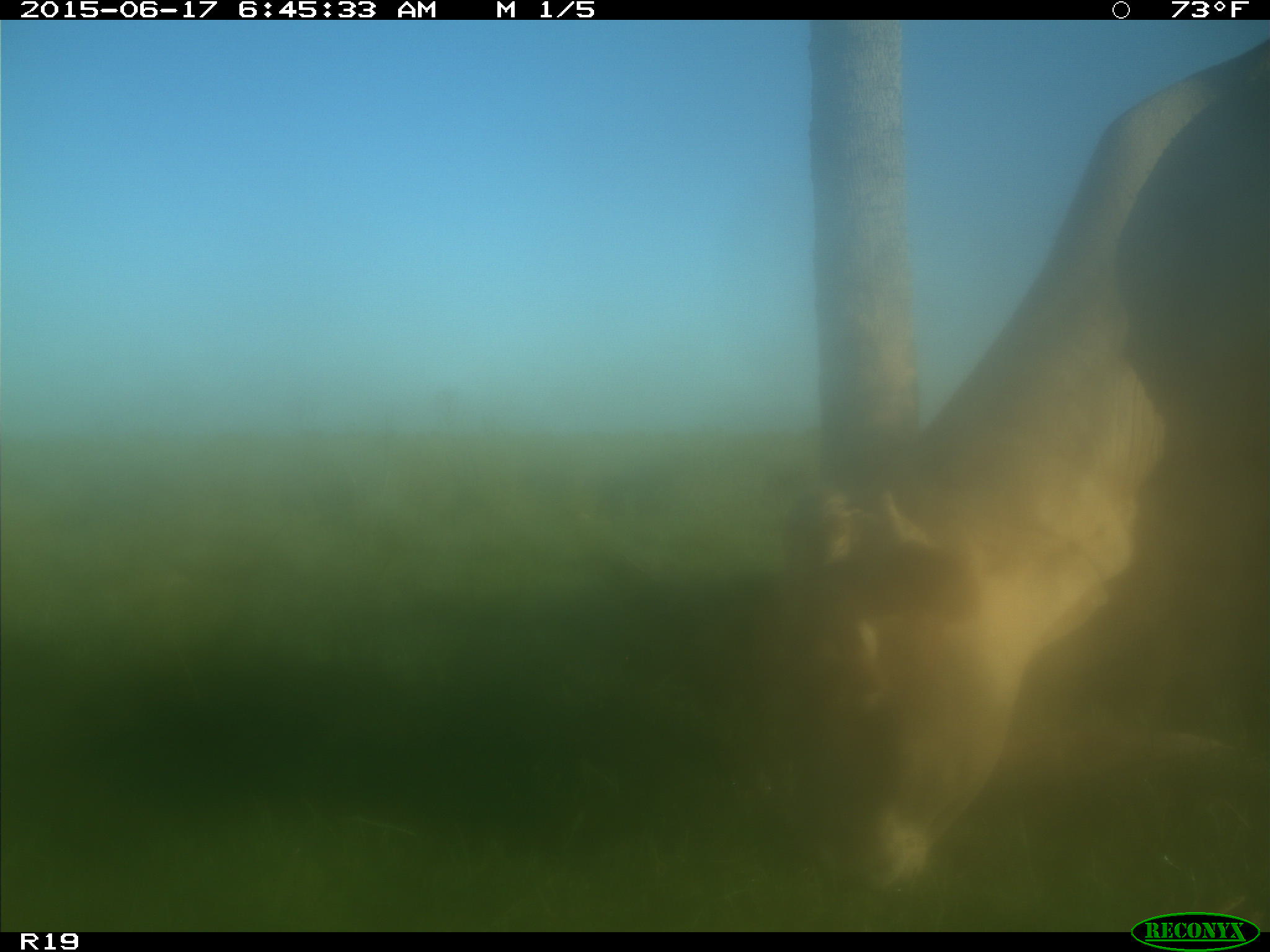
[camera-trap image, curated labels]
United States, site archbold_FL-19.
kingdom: Animalia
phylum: Chordata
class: Mammalia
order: Artiodactyla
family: Bovidae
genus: Bos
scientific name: Bos taurus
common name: domestic cow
Bos taurus (domestic cow).